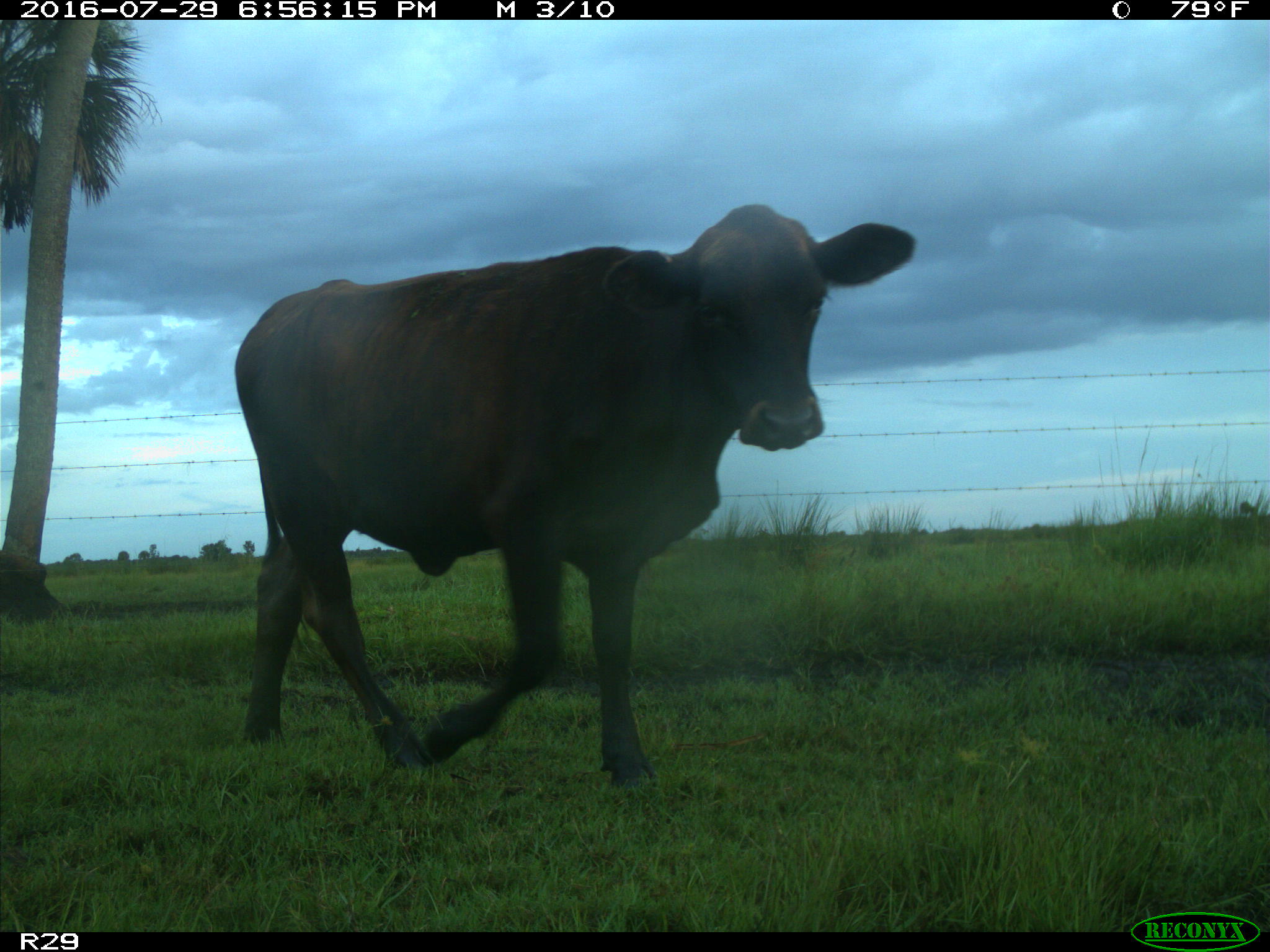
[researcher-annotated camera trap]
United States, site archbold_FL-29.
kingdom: Animalia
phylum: Chordata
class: Mammalia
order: Artiodactyla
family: Bovidae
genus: Bos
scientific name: Bos taurus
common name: domestic cow